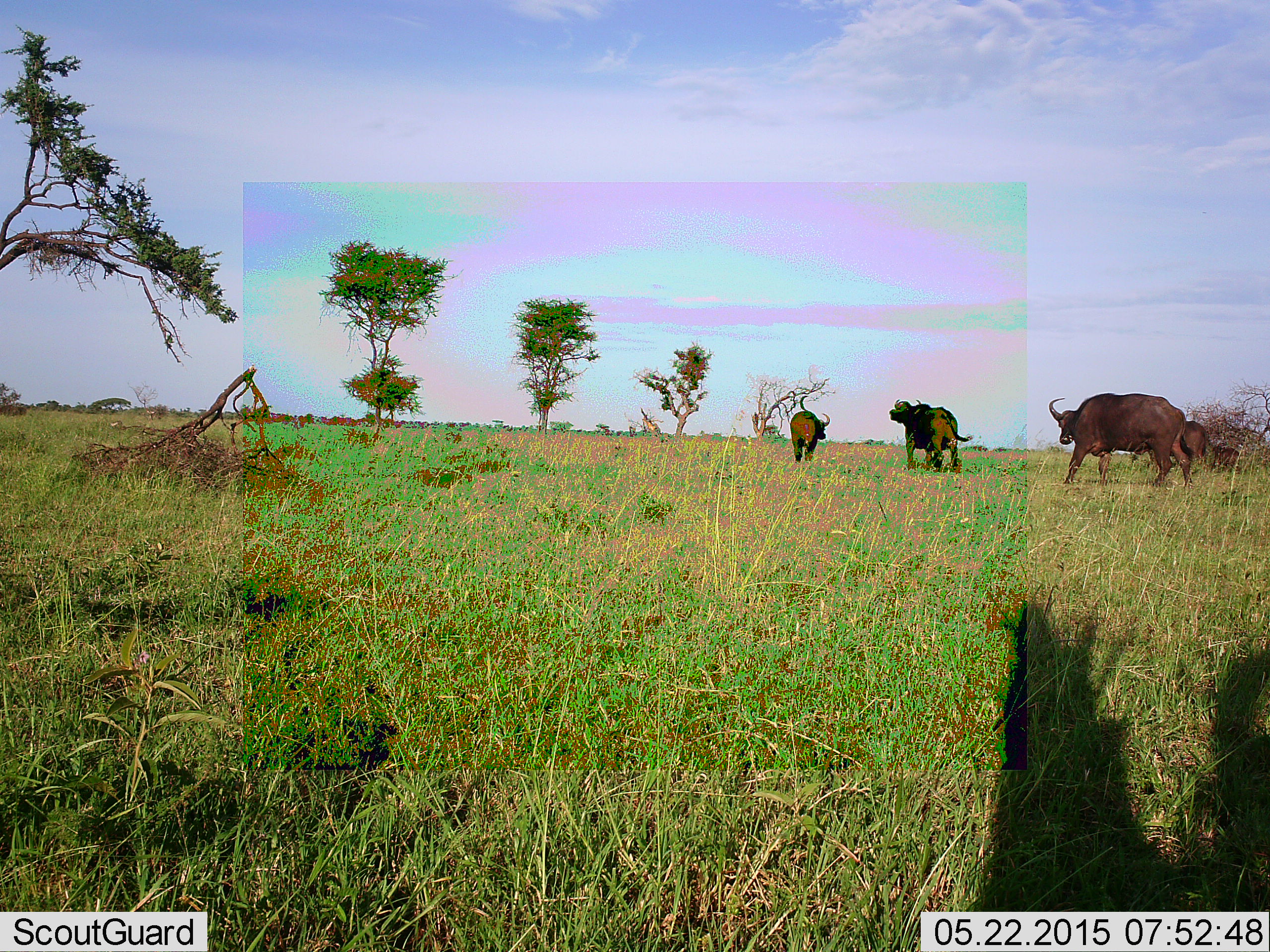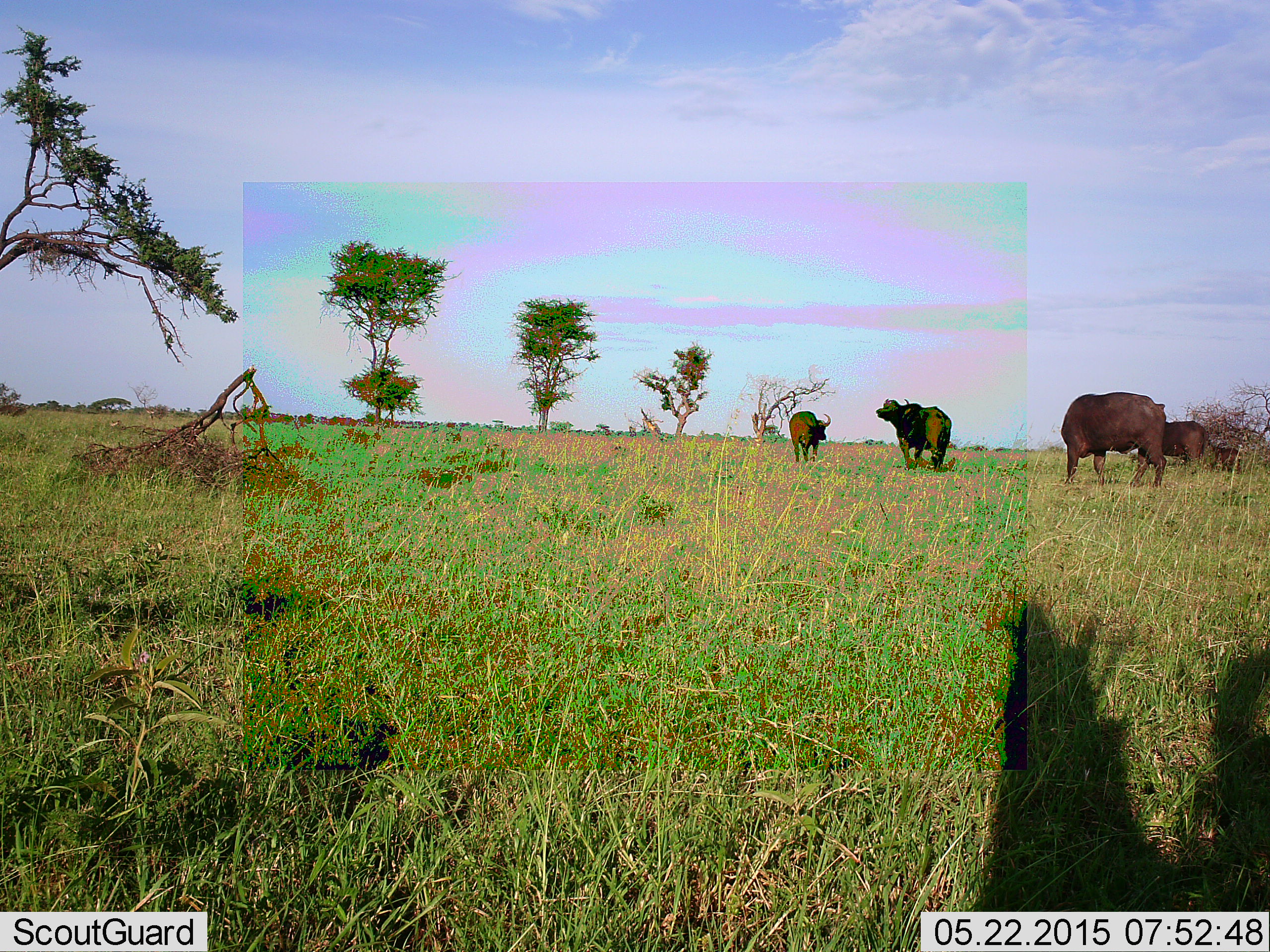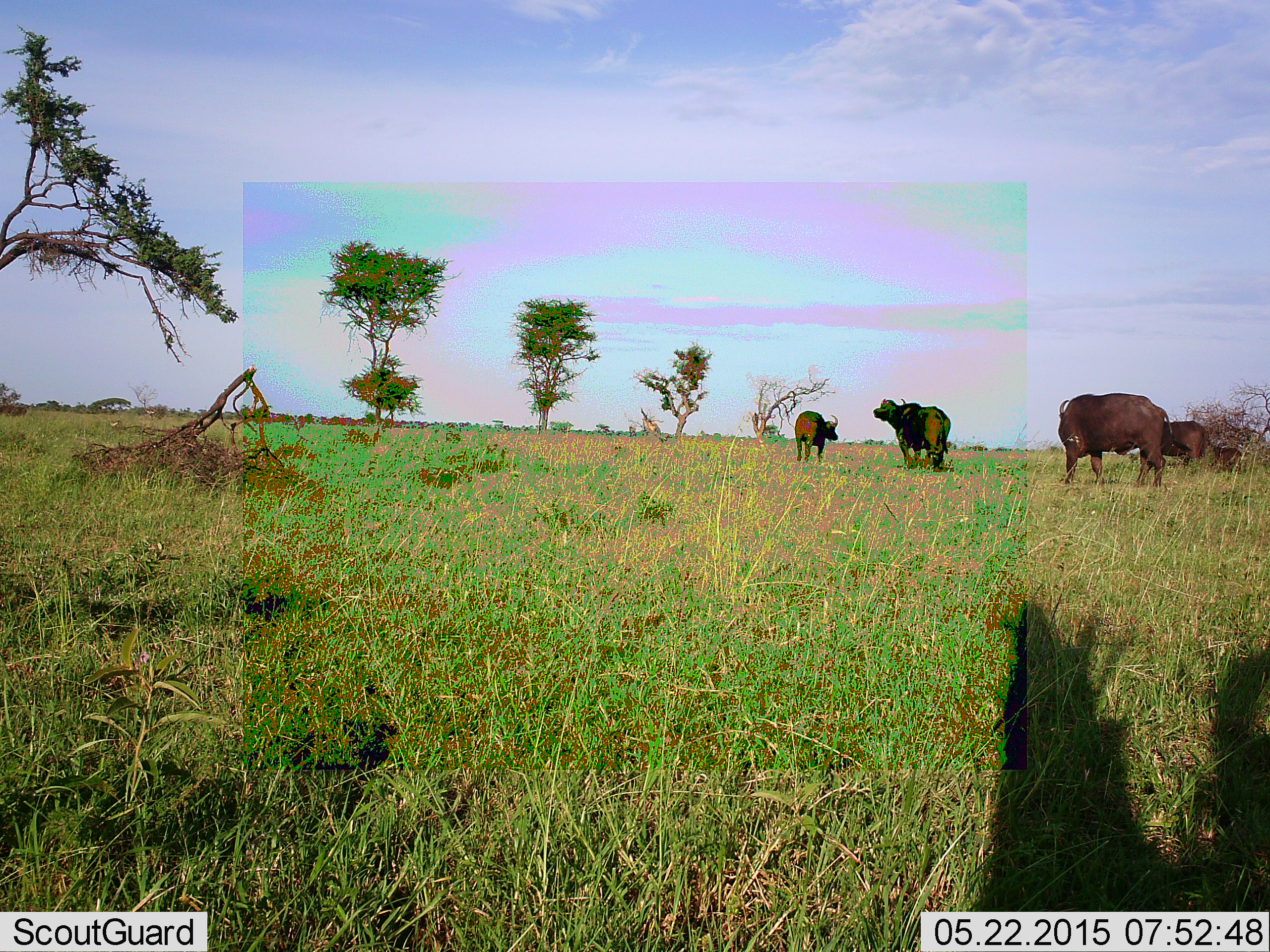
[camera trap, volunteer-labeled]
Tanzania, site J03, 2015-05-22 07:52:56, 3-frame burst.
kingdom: Animalia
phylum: Chordata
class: Mammalia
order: Artiodactyla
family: Bovidae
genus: Syncerus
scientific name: Syncerus caffer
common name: cape buffalo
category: buffalo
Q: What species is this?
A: Buffalo (cape buffalo) (Syncerus caffer).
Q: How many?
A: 5.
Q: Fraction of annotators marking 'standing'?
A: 70%.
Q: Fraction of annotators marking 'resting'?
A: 0%.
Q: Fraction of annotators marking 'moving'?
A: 50%.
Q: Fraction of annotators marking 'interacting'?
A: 0%.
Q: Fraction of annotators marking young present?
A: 30%.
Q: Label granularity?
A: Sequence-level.